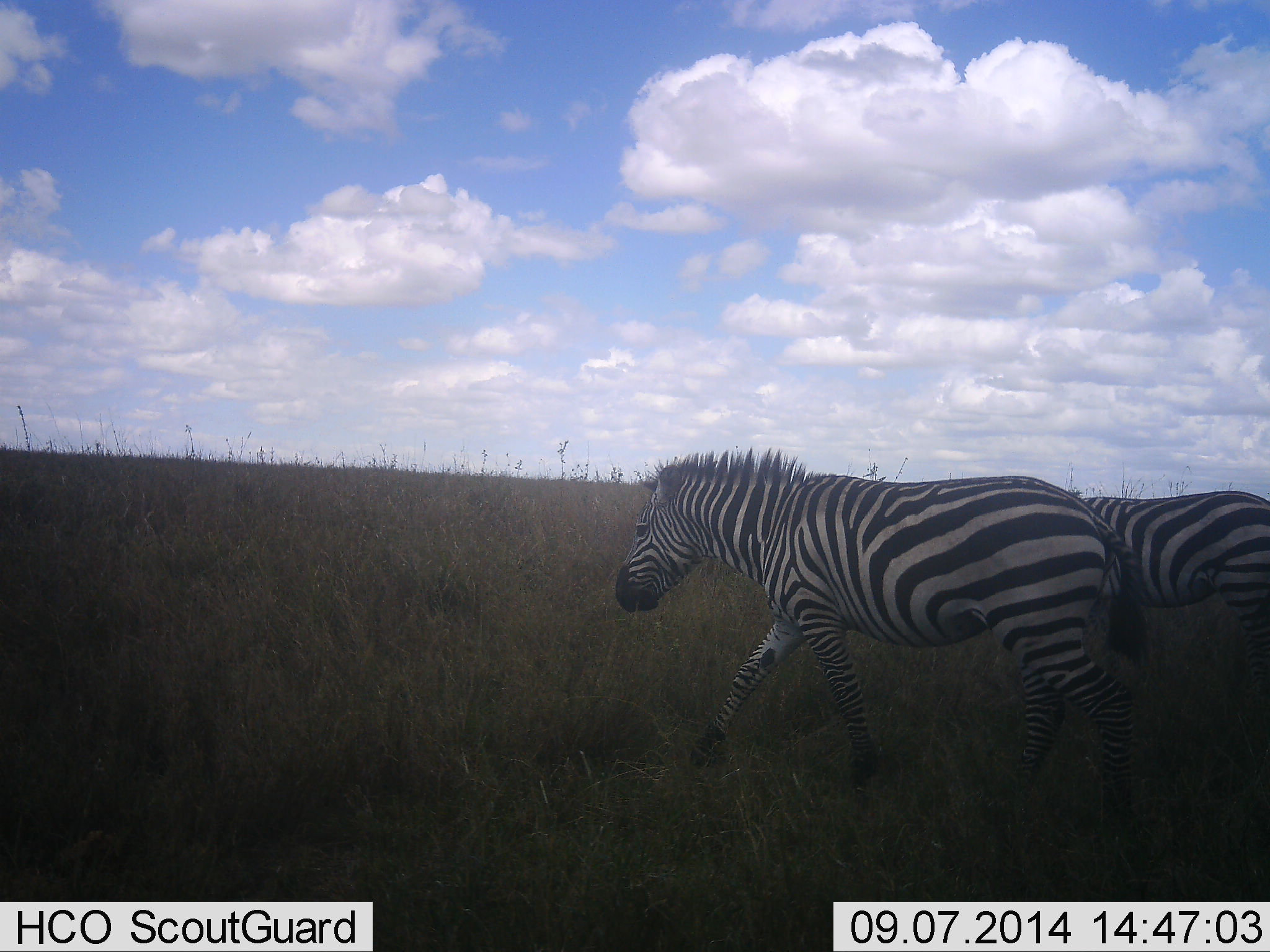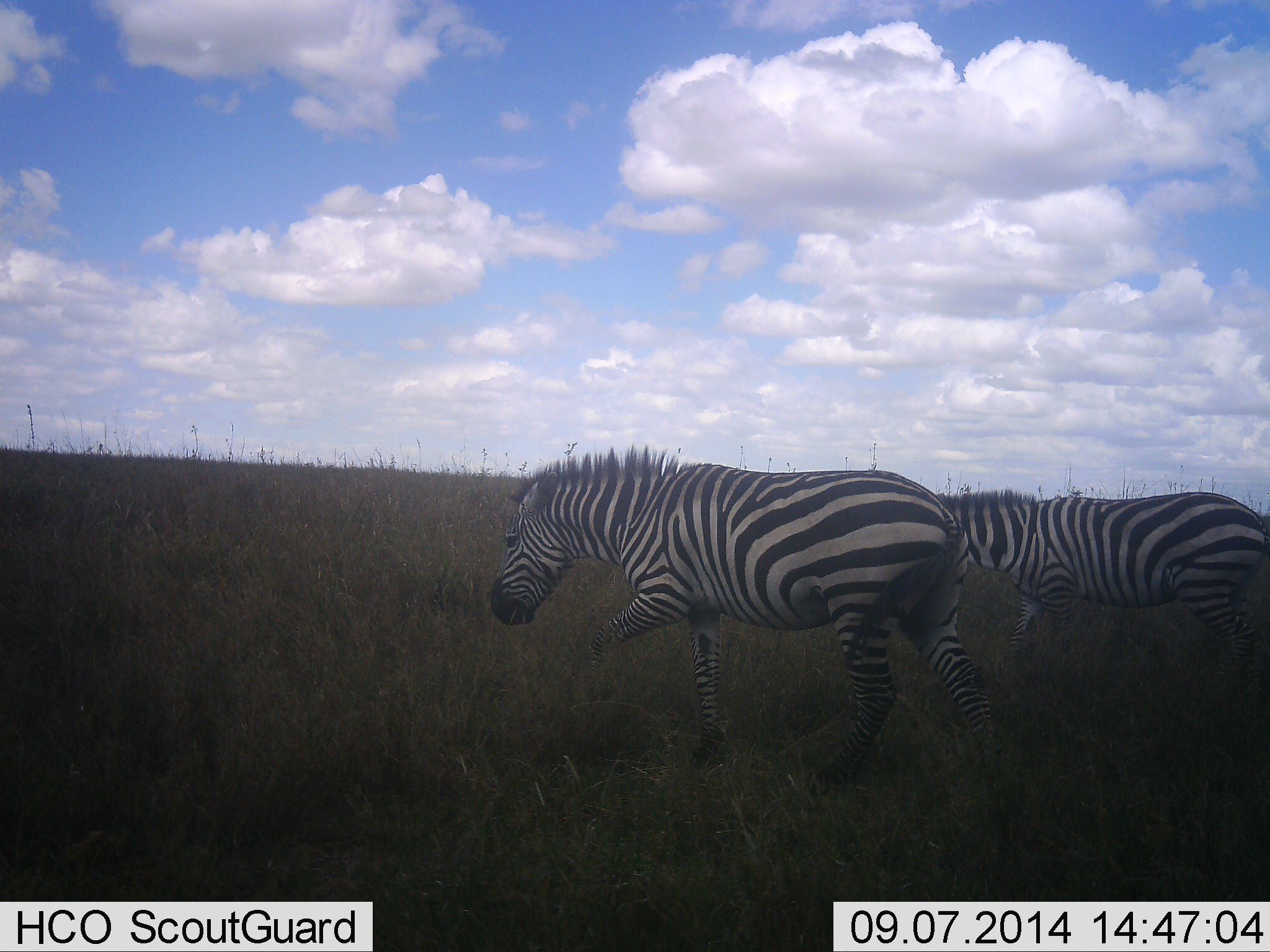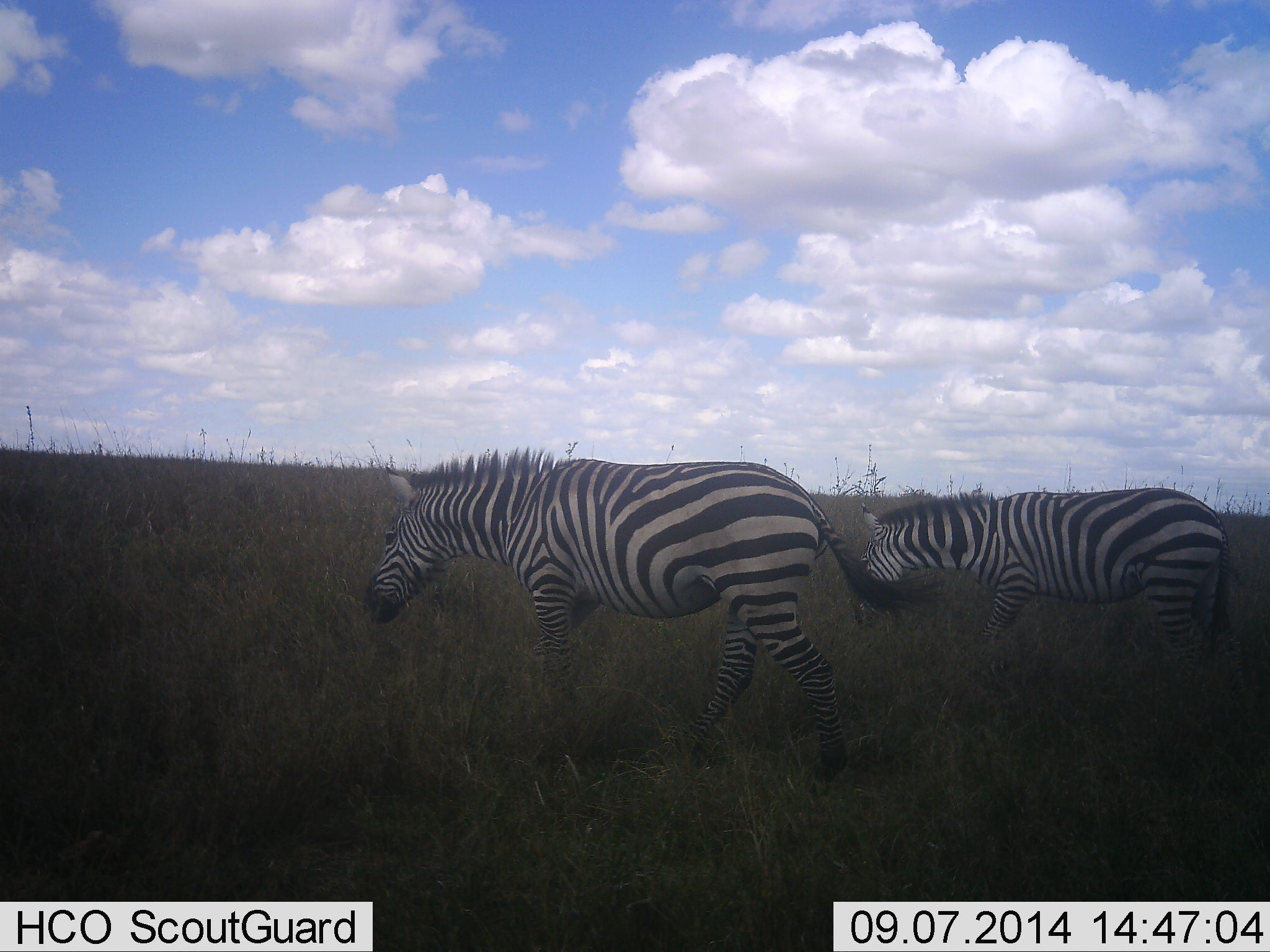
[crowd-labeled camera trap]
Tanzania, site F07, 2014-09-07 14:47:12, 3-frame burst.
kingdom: Animalia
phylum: Chordata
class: Mammalia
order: Perissodactyla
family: Equidae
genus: Equus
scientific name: Equus quagga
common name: plains zebra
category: zebra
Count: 2.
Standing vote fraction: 0%.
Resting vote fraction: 0%.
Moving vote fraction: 100%.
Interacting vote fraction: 0%.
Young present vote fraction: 0%.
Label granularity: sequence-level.